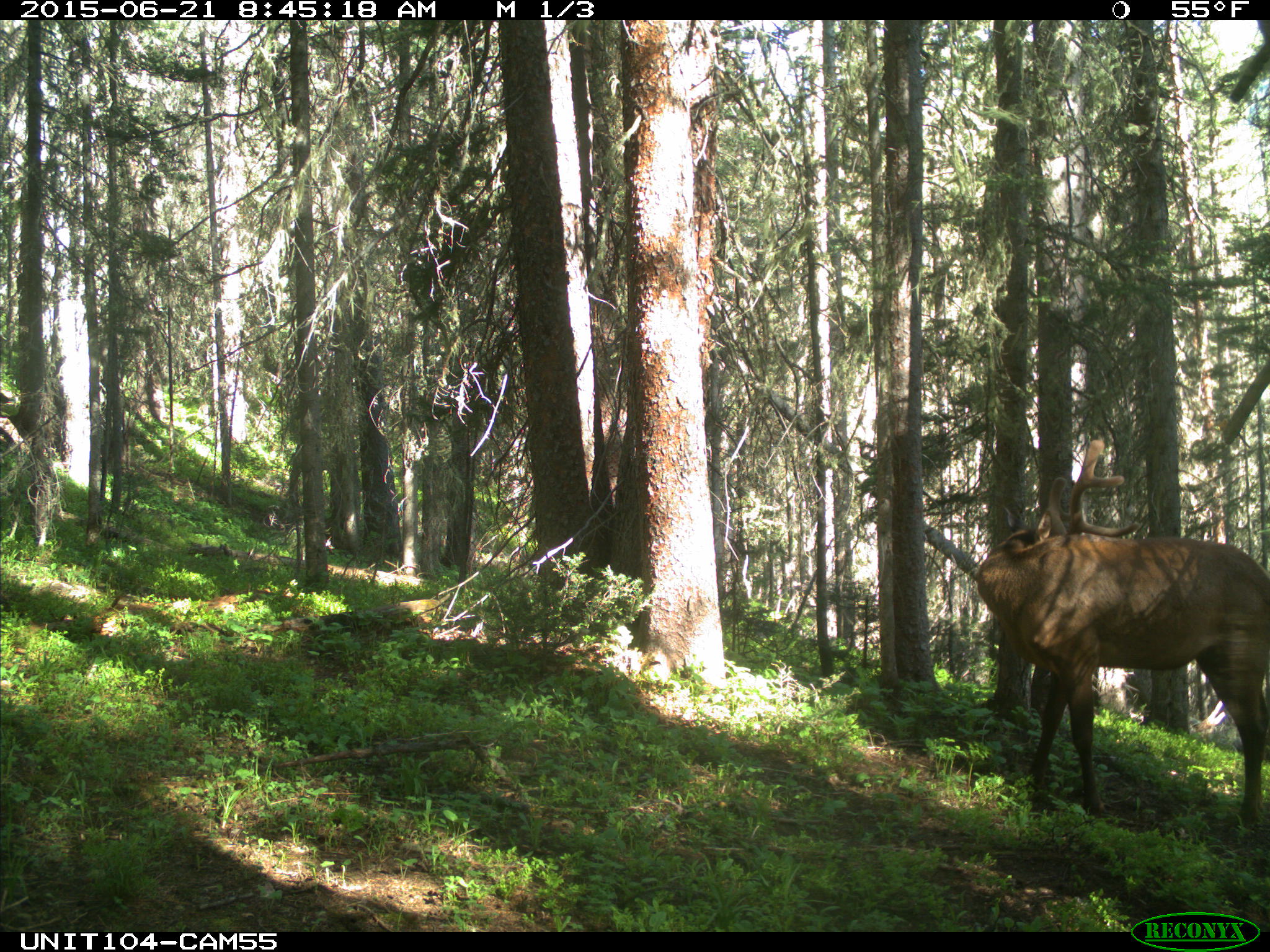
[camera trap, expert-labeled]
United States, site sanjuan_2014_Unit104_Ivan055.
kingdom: Animalia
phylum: Chordata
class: Mammalia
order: Artiodactyla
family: Cervidae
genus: Cervus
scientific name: Cervus elaphus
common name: red deer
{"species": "Cervus elaphus (red deer)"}